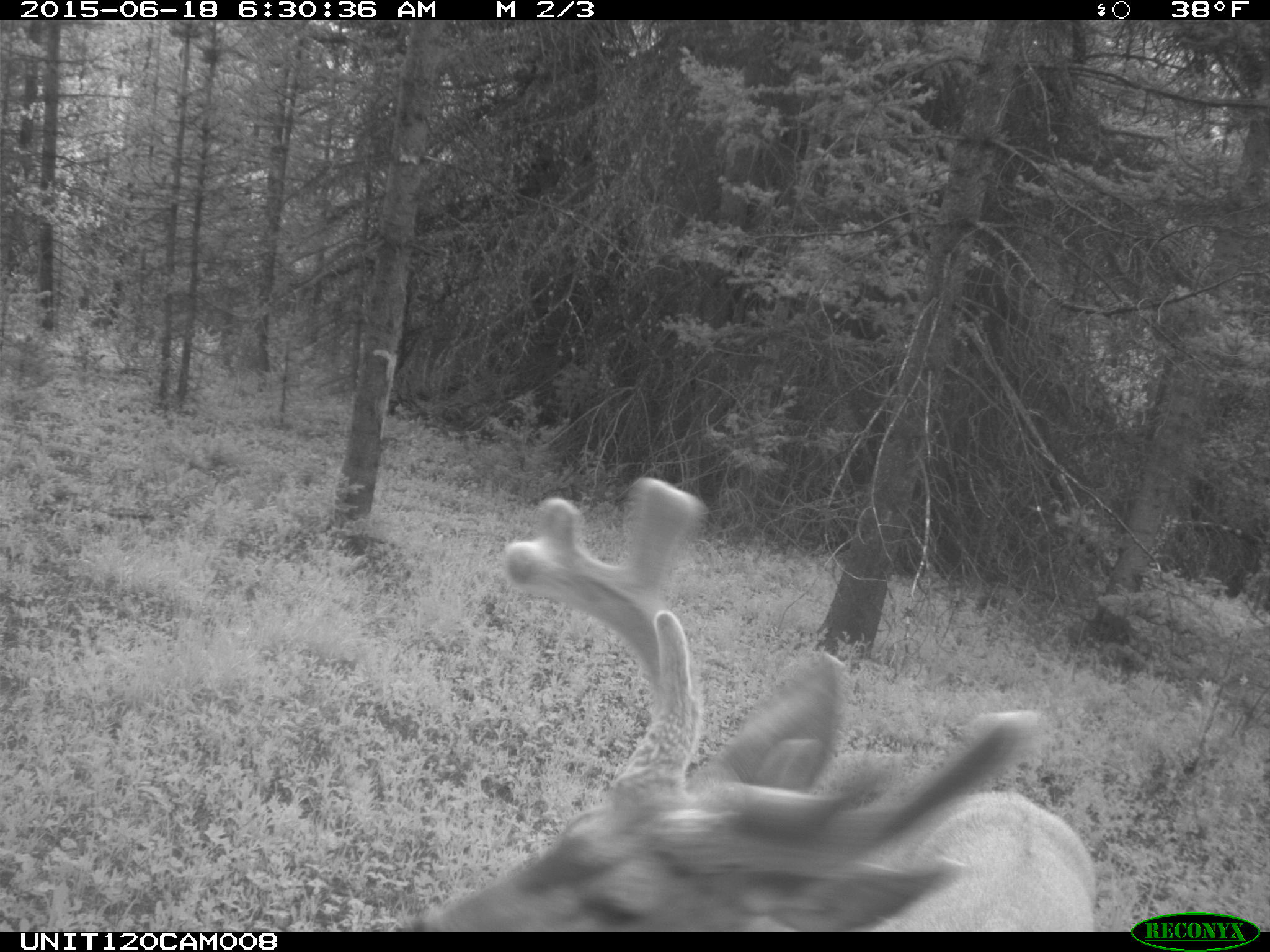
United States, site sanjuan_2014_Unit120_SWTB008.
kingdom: Animalia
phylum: Chordata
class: Mammalia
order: Artiodactyla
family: Cervidae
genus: Odocoileus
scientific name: Odocoileus hemionus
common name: mule deer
Odocoileus hemionus (mule deer).